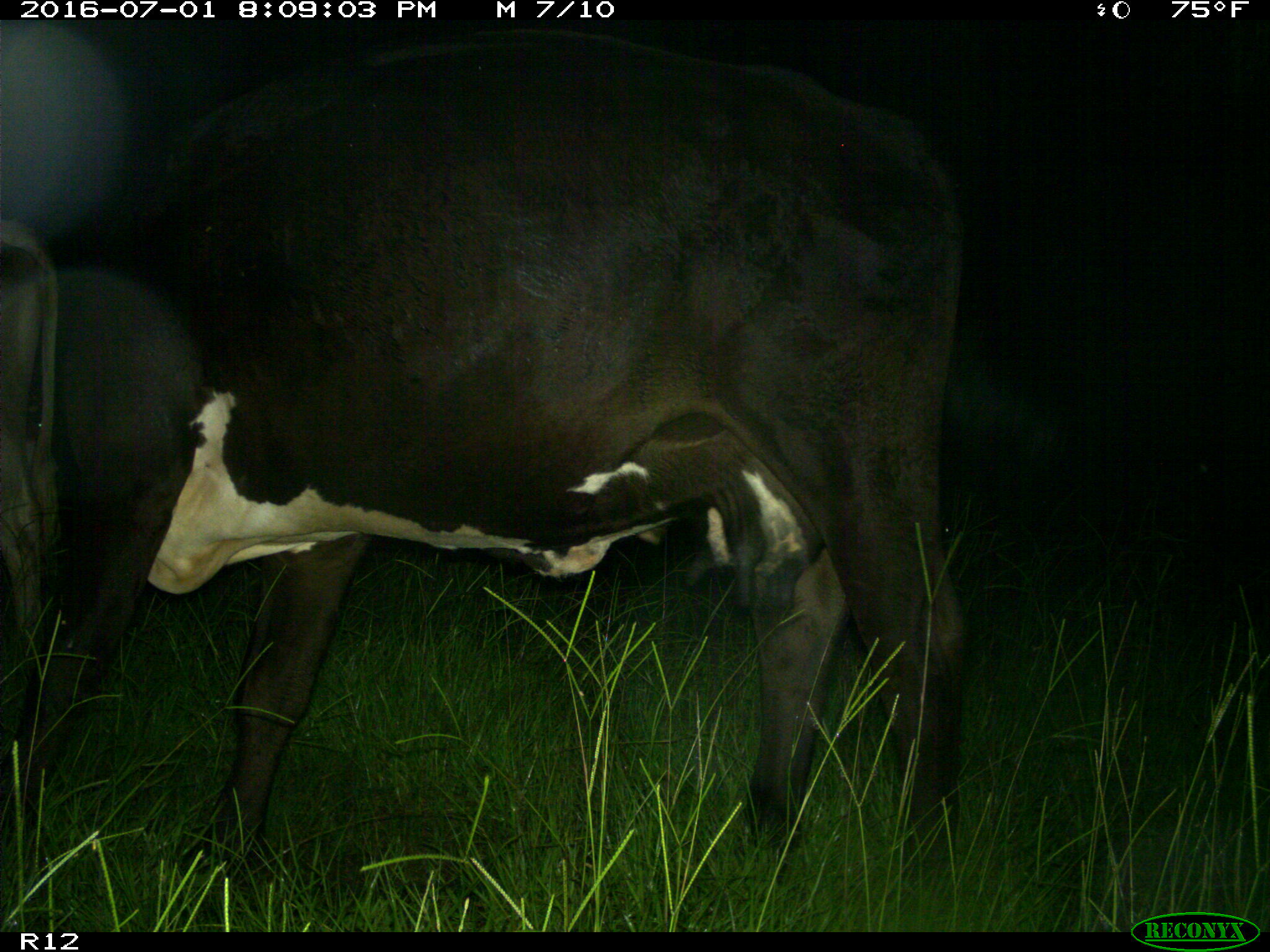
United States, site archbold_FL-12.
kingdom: Animalia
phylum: Chordata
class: Mammalia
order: Artiodactyla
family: Bovidae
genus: Bos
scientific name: Bos taurus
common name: domestic cow